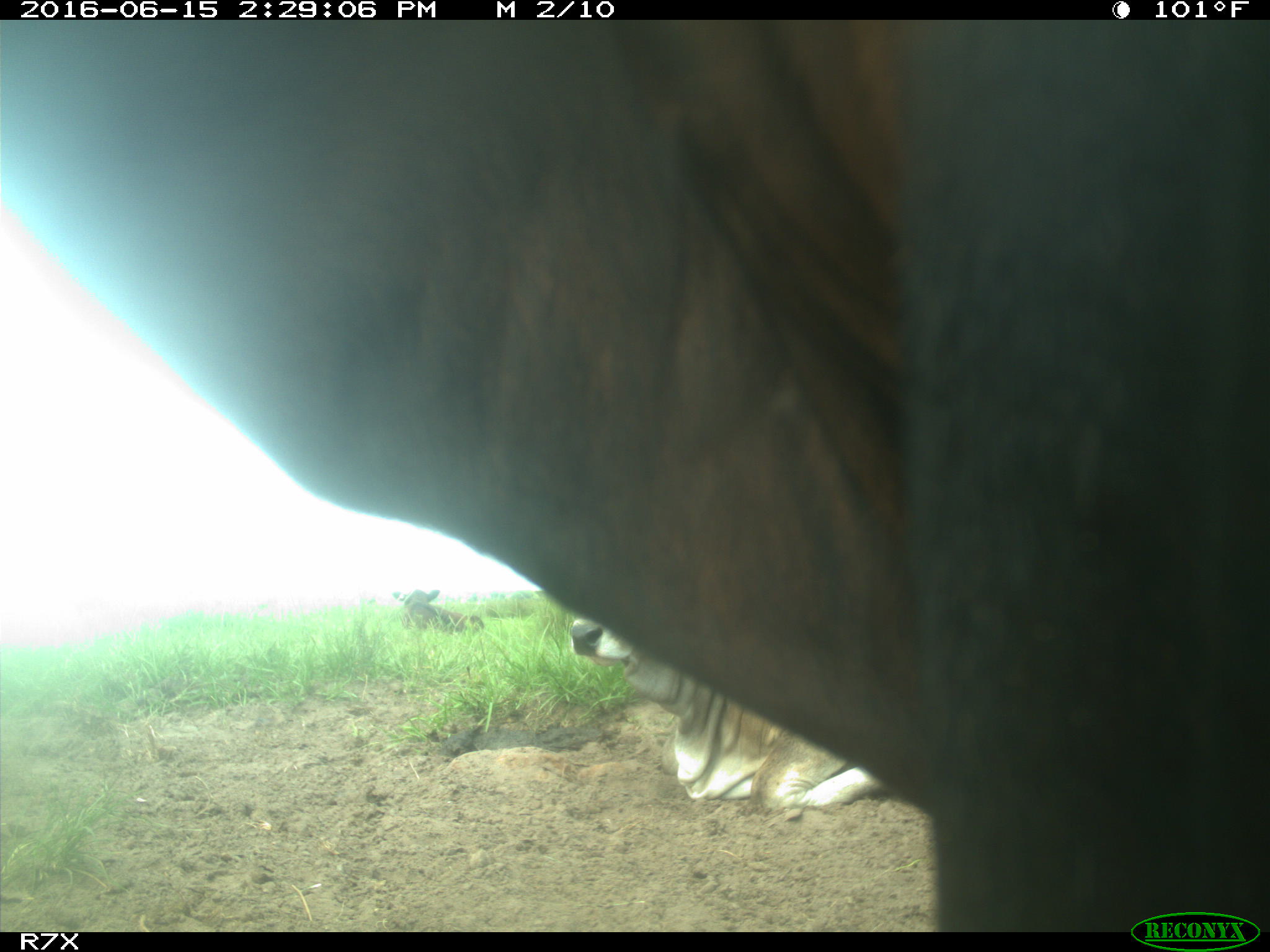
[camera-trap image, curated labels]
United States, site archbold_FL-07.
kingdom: Animalia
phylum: Chordata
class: Mammalia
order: Artiodactyla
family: Bovidae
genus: Bos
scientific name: Bos taurus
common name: domestic cow